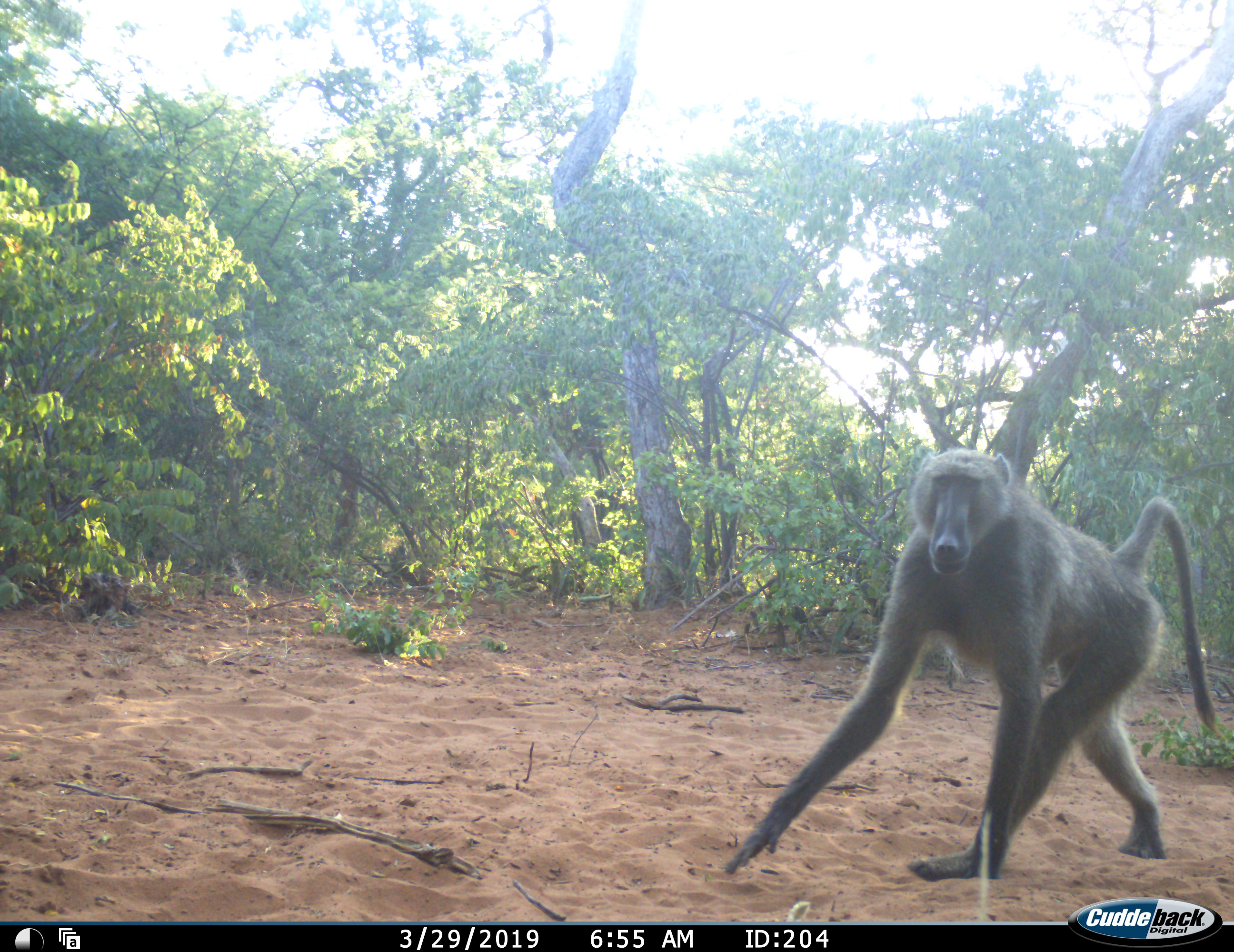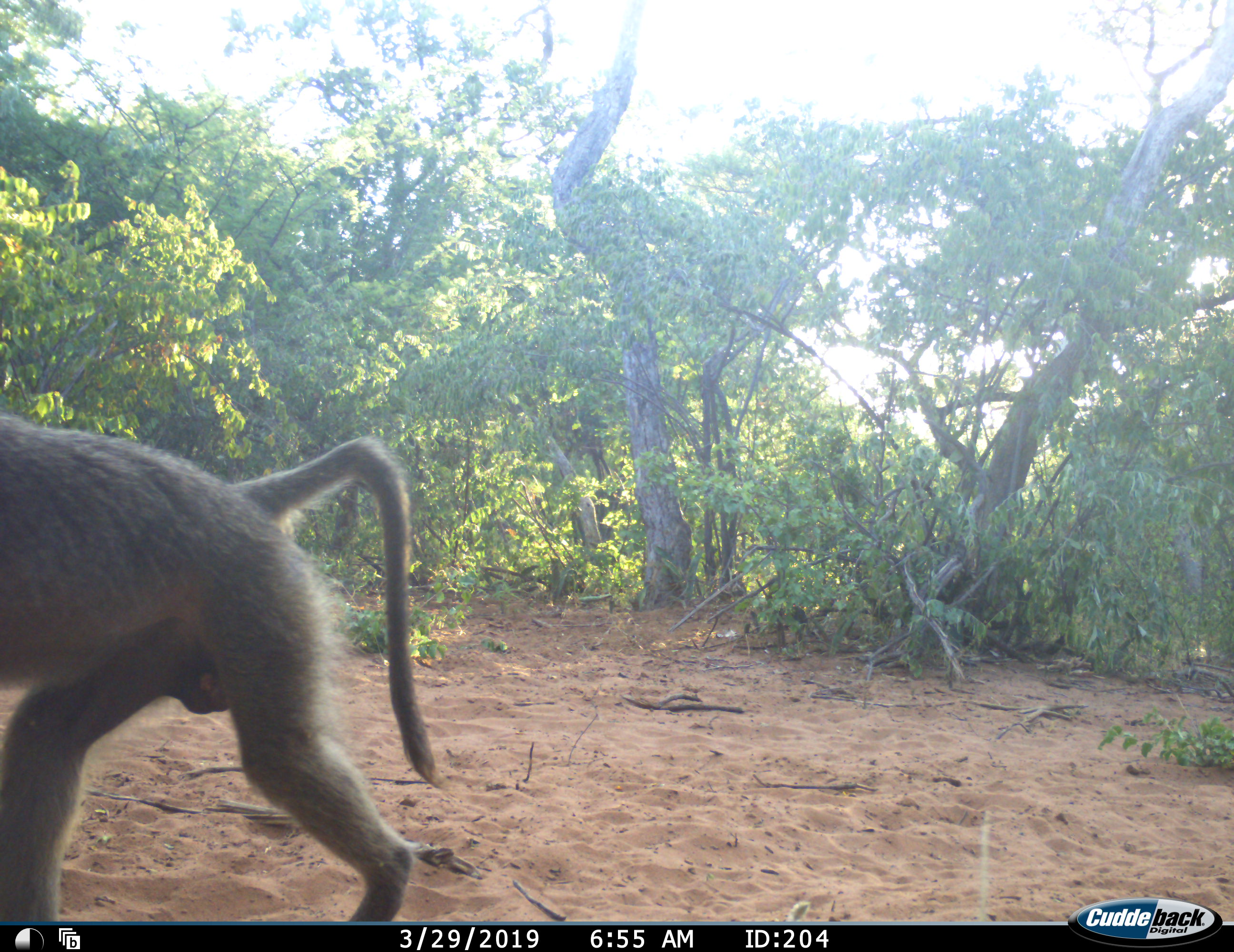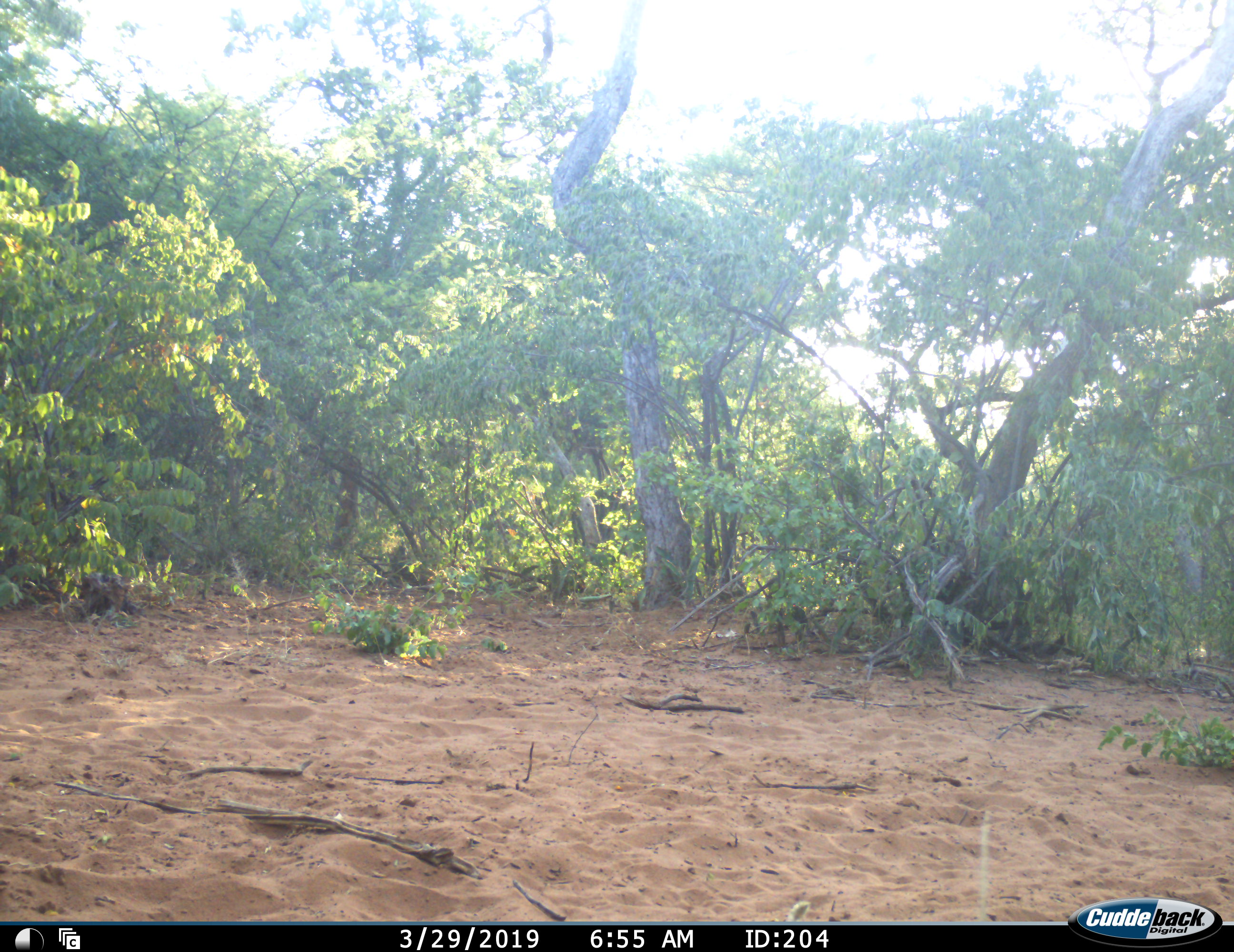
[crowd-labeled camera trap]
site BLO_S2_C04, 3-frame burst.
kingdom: Animalia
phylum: Chordata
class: Mammalia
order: Primates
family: Cercopithecidae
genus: Papio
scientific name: Papio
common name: baboon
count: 1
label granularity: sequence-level